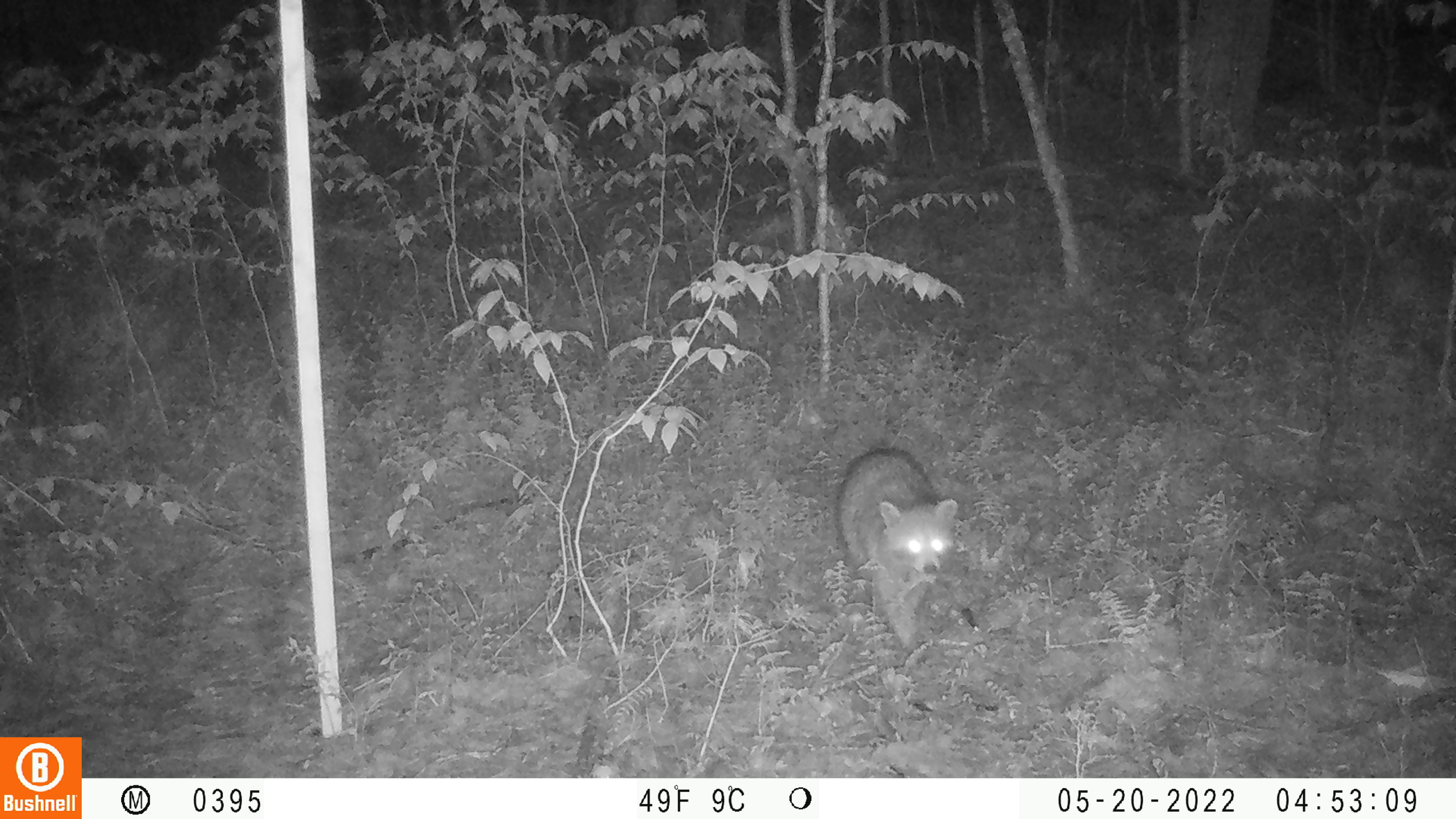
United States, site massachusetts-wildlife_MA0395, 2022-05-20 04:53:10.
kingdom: Animalia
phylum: Chordata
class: Mammalia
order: Carnivora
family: Procyonidae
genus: Procyon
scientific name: Procyon lotor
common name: raccoon